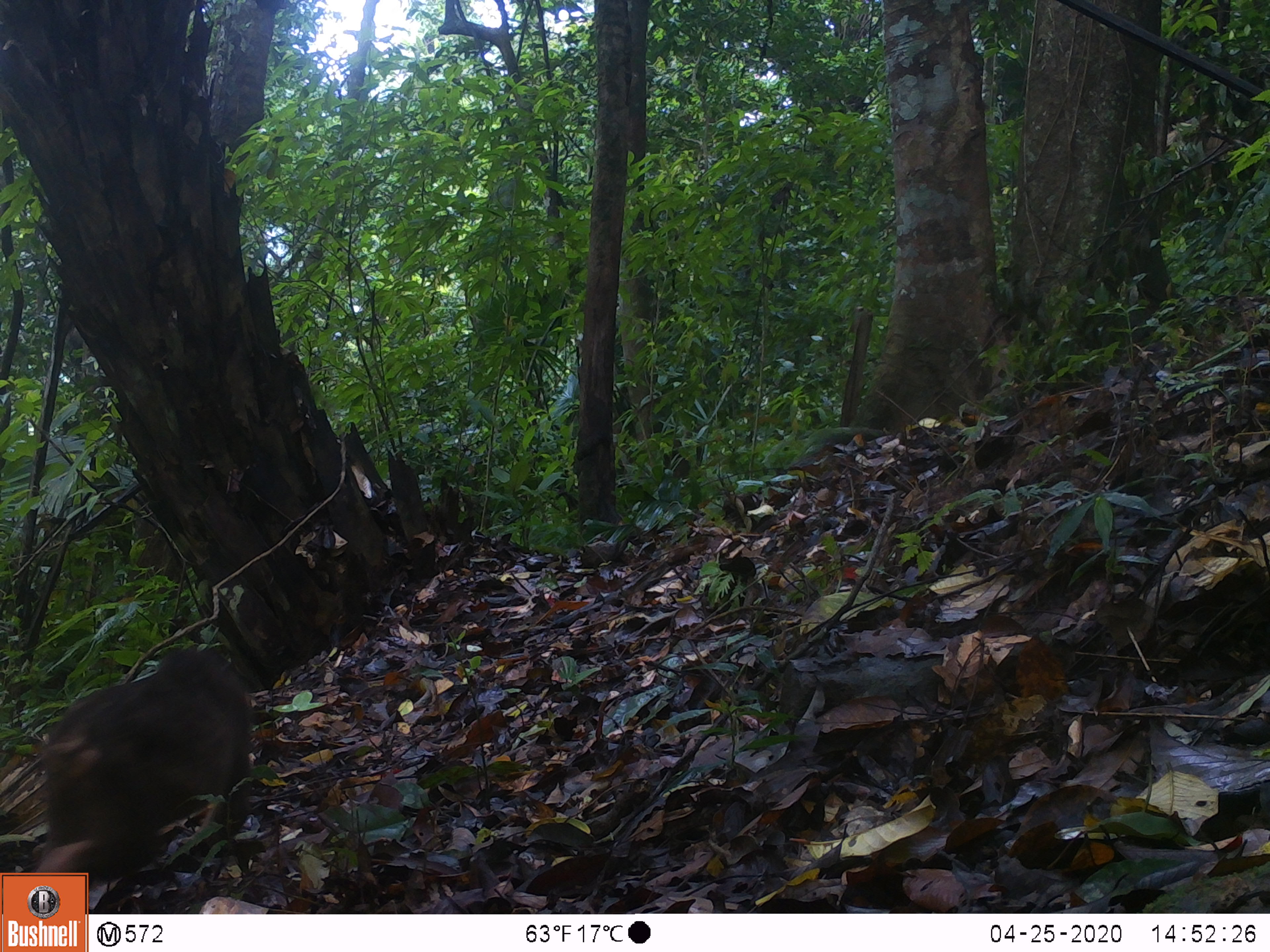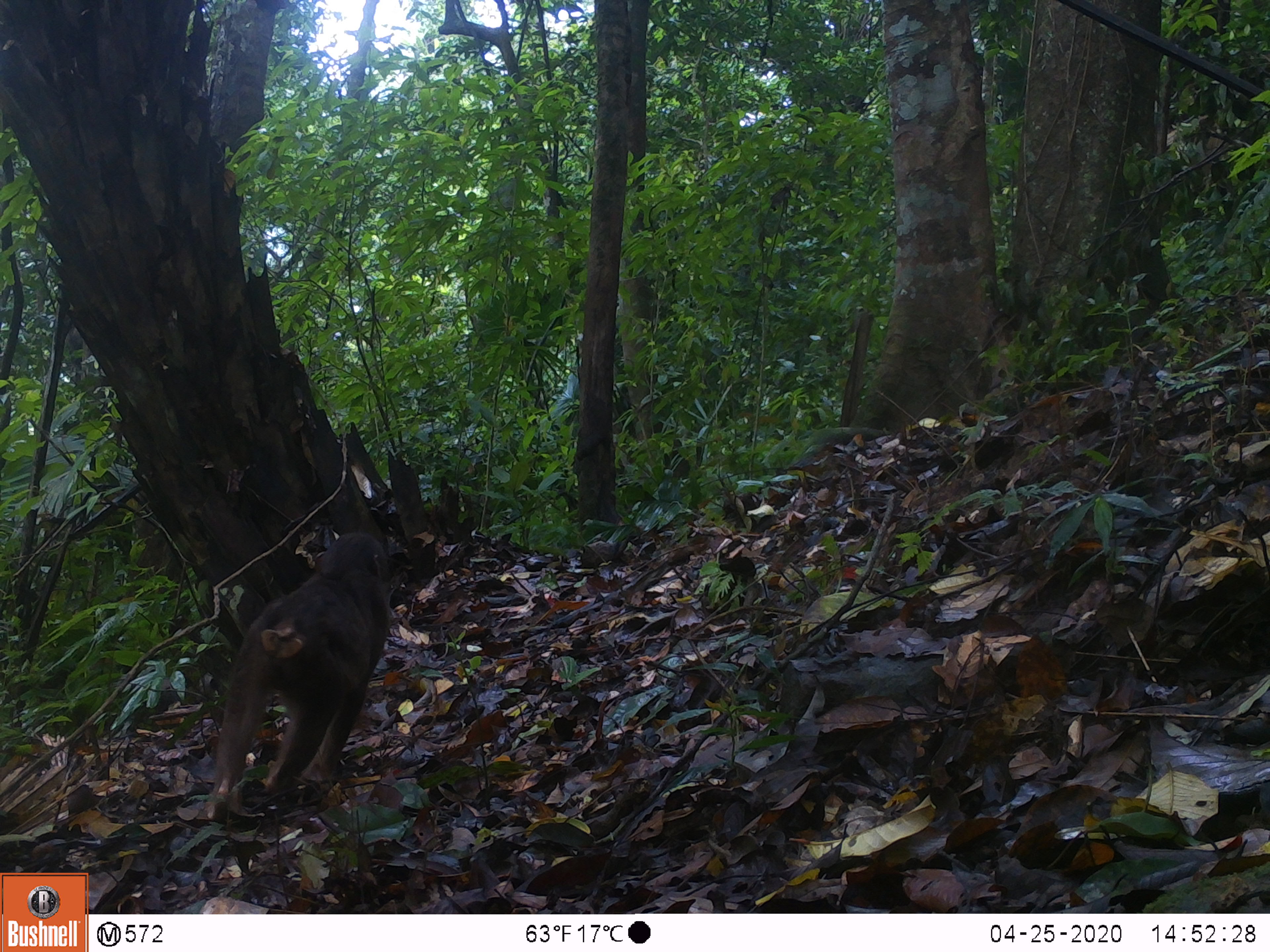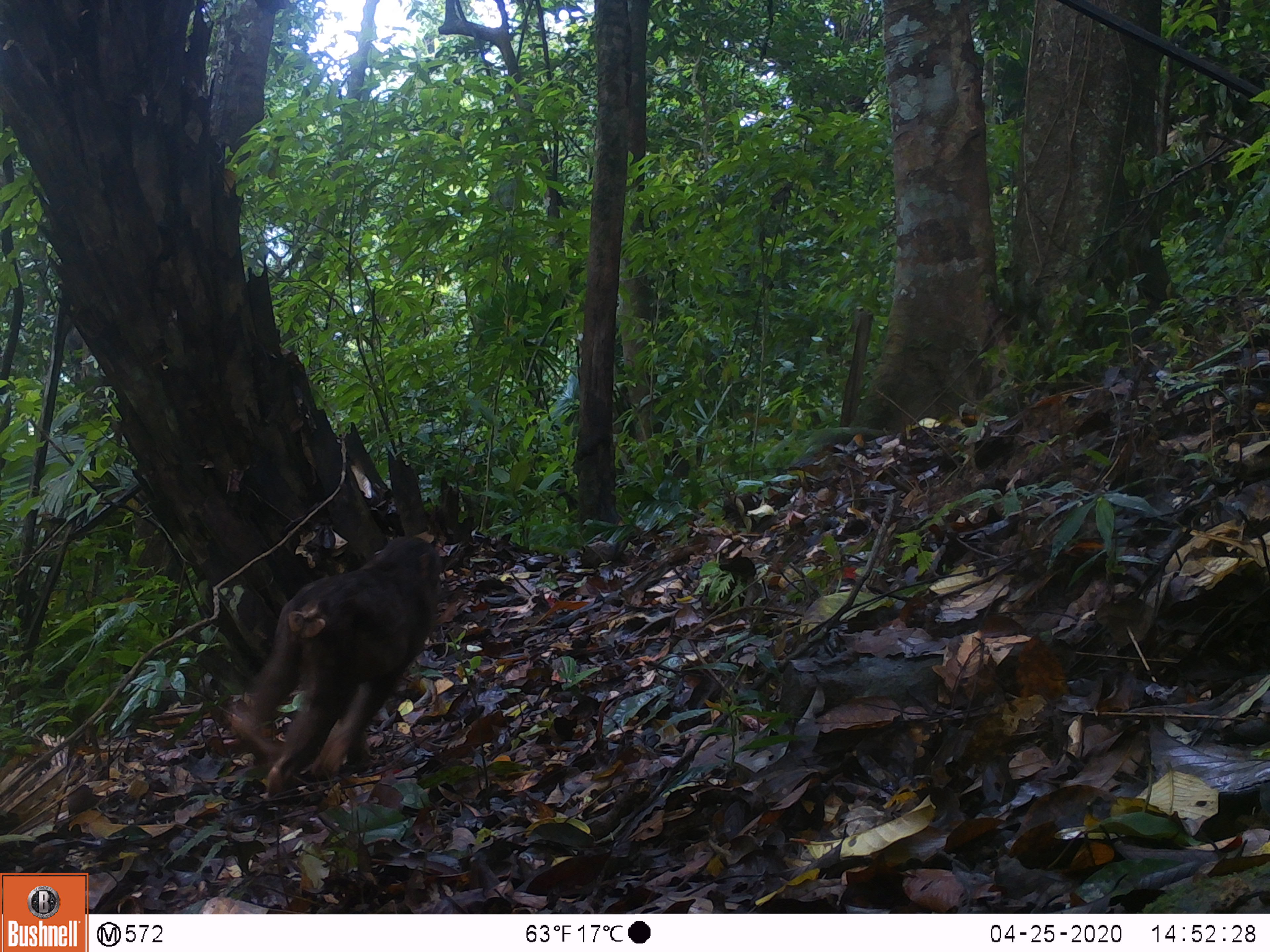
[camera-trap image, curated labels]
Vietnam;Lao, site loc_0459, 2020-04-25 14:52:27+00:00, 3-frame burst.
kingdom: Animalia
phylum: Chordata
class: Mammalia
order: Primates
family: Cercopithecidae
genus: Macaca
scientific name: Macaca arctoides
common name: stump-tailed macaque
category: stump tailed macaque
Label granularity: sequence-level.